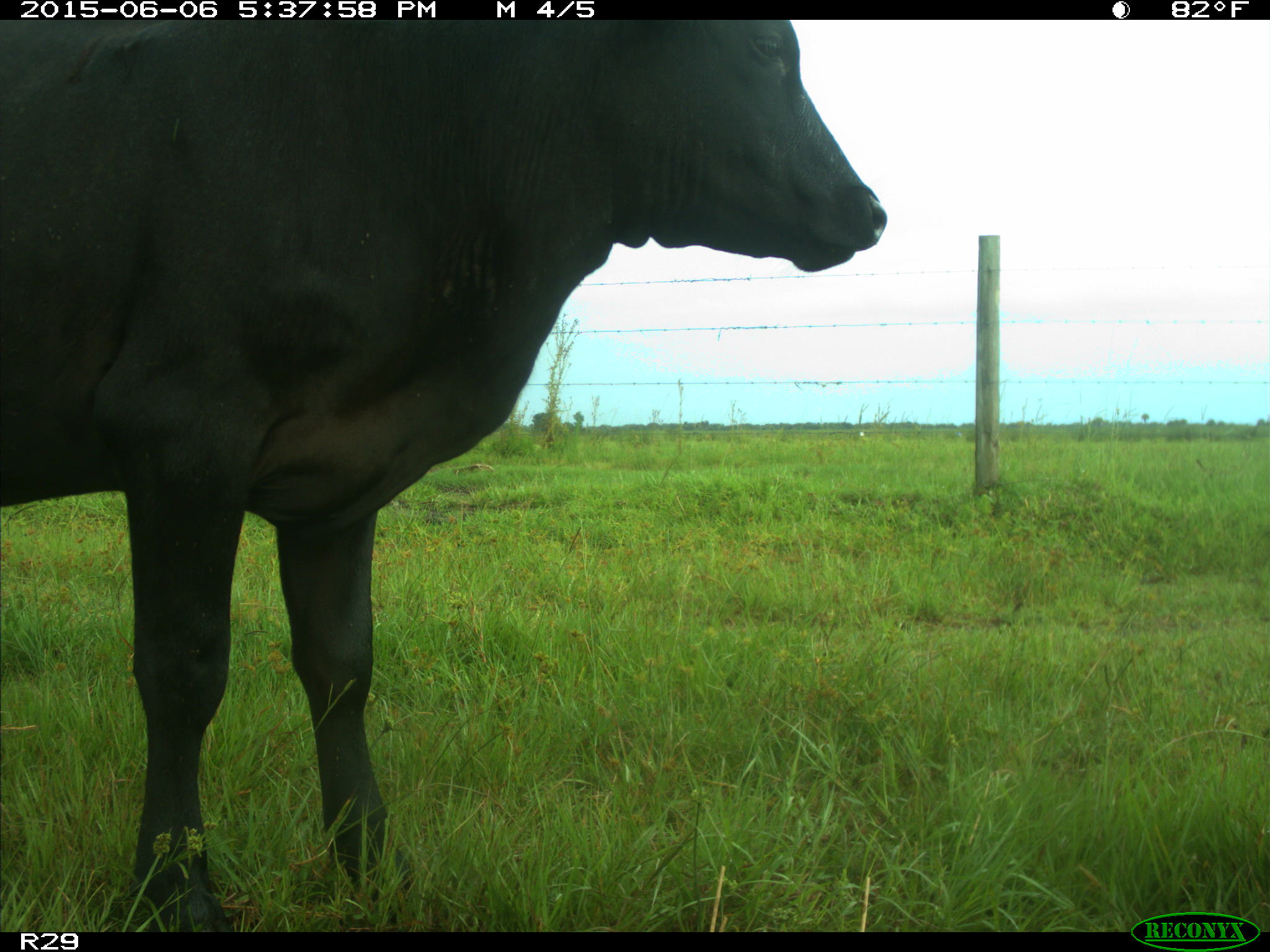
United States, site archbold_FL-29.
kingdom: Animalia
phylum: Chordata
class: Mammalia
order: Artiodactyla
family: Bovidae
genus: Bos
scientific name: Bos taurus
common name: domestic cow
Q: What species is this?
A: Bos taurus (domestic cow).